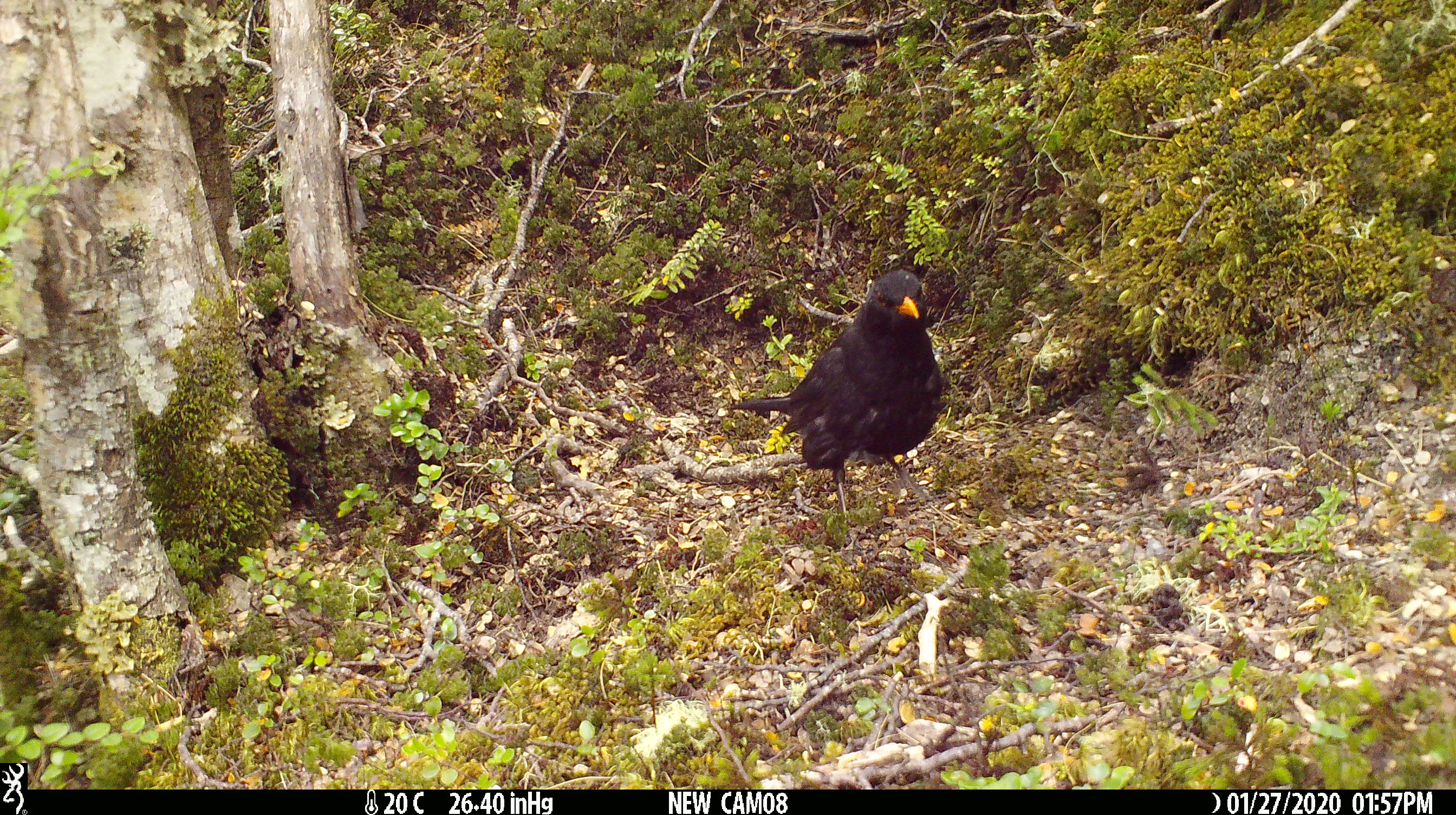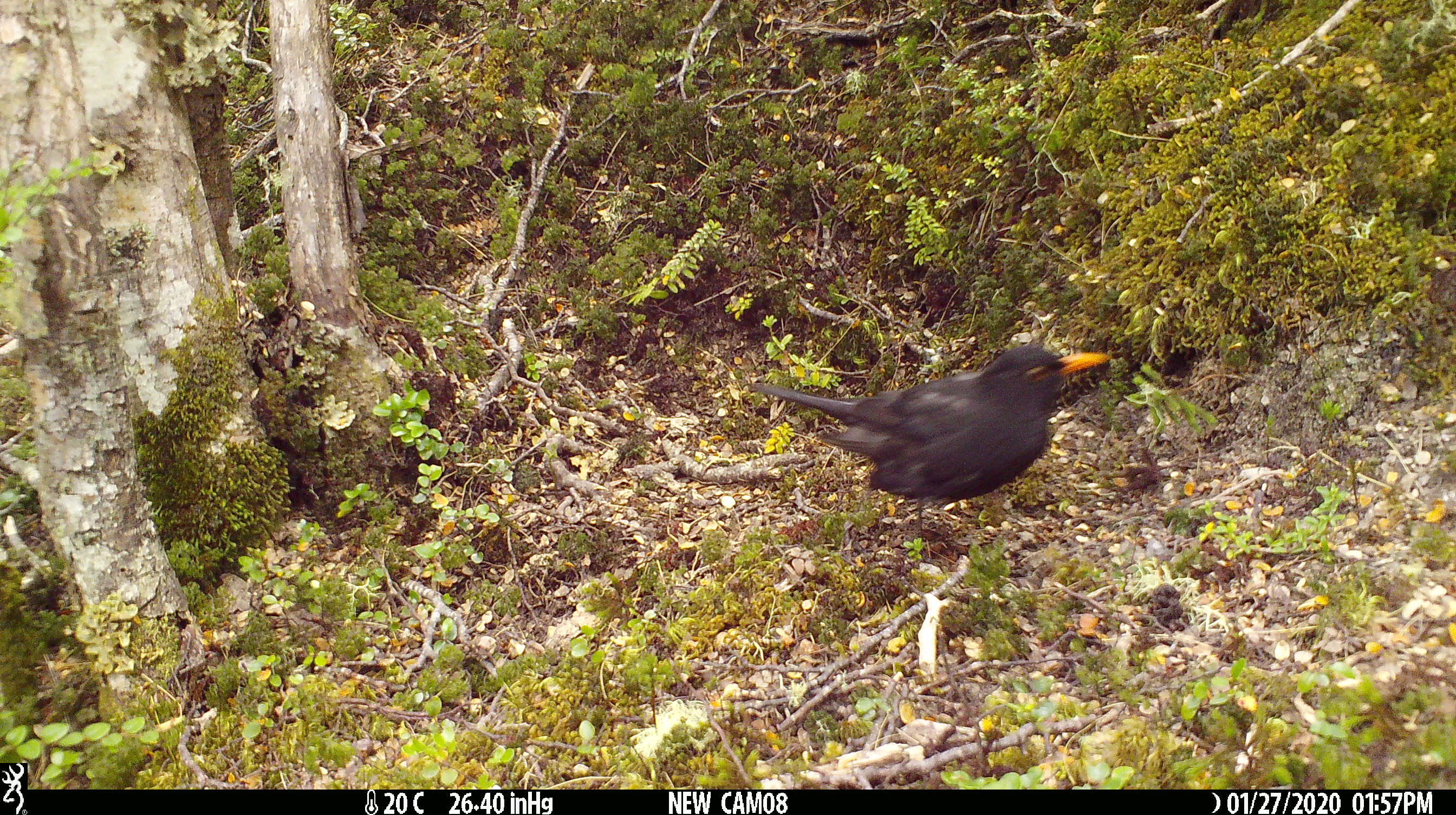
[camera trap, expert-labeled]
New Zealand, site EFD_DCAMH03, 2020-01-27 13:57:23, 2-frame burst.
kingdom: Animalia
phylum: Chordata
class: Aves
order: Passeriformes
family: Turdidae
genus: Turdus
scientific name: Turdus merula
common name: eurasian blackbird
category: blackbird